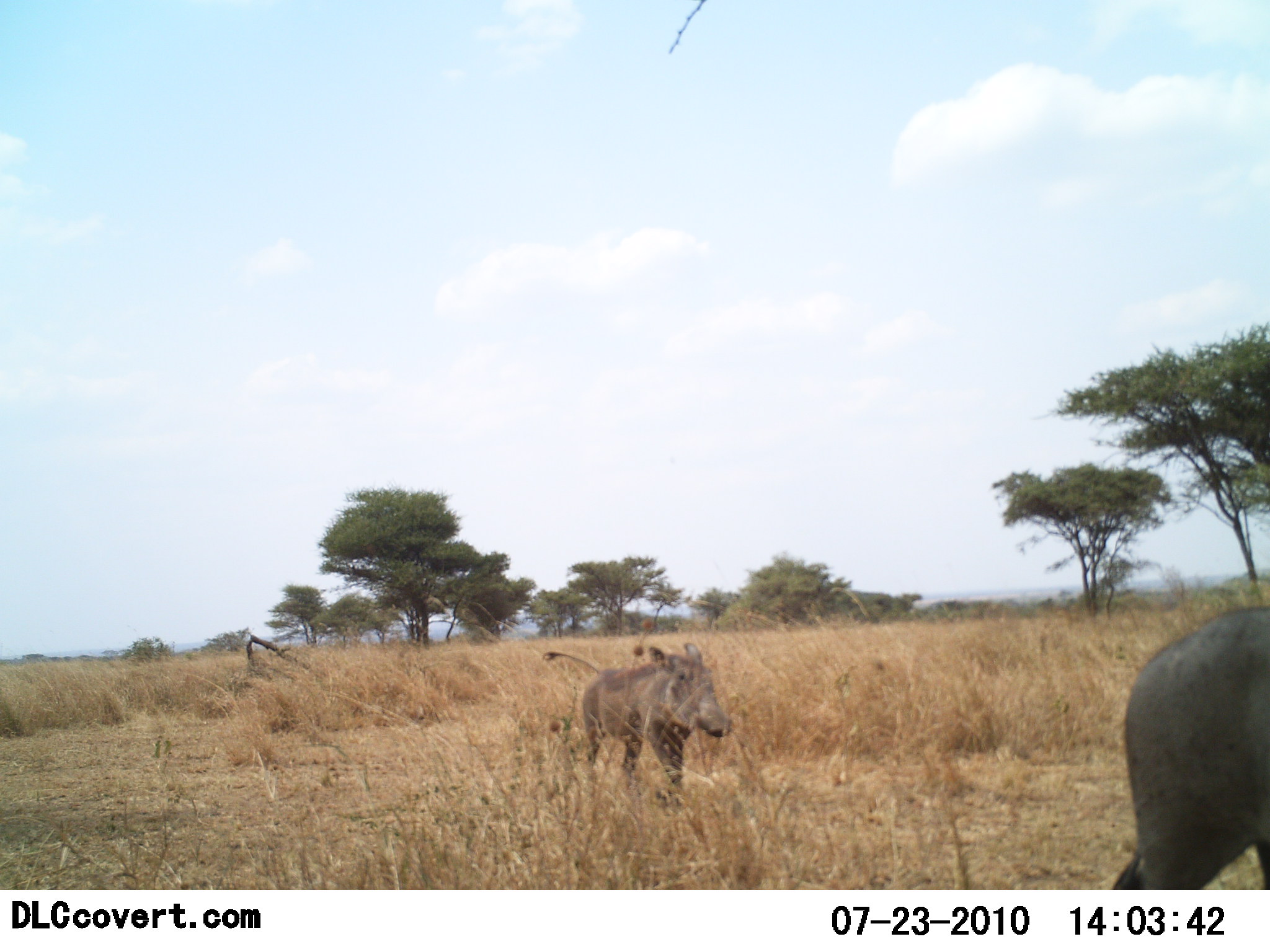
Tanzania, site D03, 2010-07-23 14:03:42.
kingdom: Animalia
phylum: Chordata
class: Mammalia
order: Artiodactyla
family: Suidae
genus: Phacochoerus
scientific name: Phacochoerus africanus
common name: warthog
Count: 2.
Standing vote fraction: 7%.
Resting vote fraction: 0%.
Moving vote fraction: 100%.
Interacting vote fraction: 0%.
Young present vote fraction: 7%.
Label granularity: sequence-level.